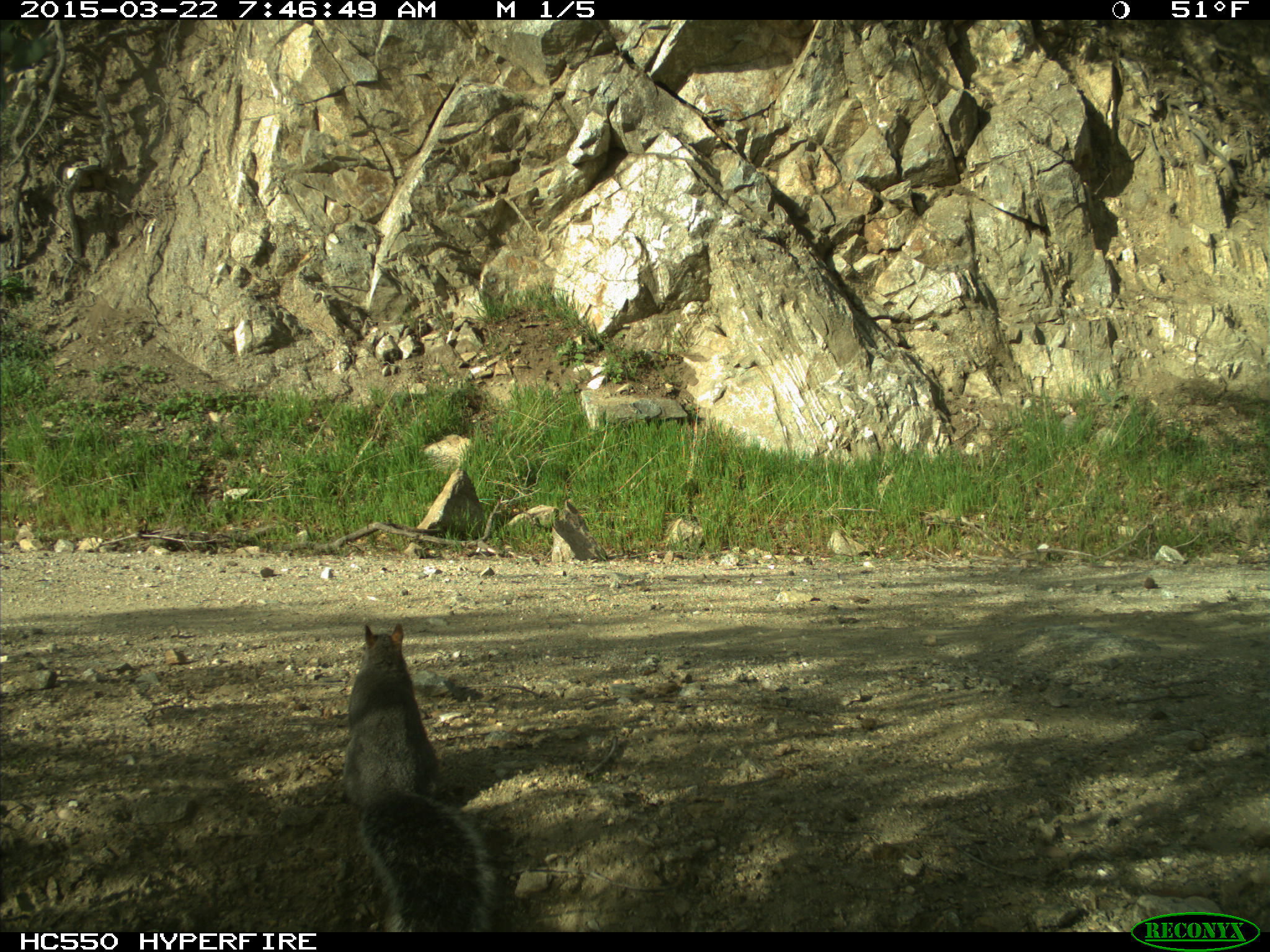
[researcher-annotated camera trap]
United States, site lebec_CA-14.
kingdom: Animalia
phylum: Chordata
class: Mammalia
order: Rodentia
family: Sciuridae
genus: Sciurus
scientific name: Sciurus carolinensis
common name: eastern gray squirrel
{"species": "Sciurus carolinensis (eastern gray squirrel)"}